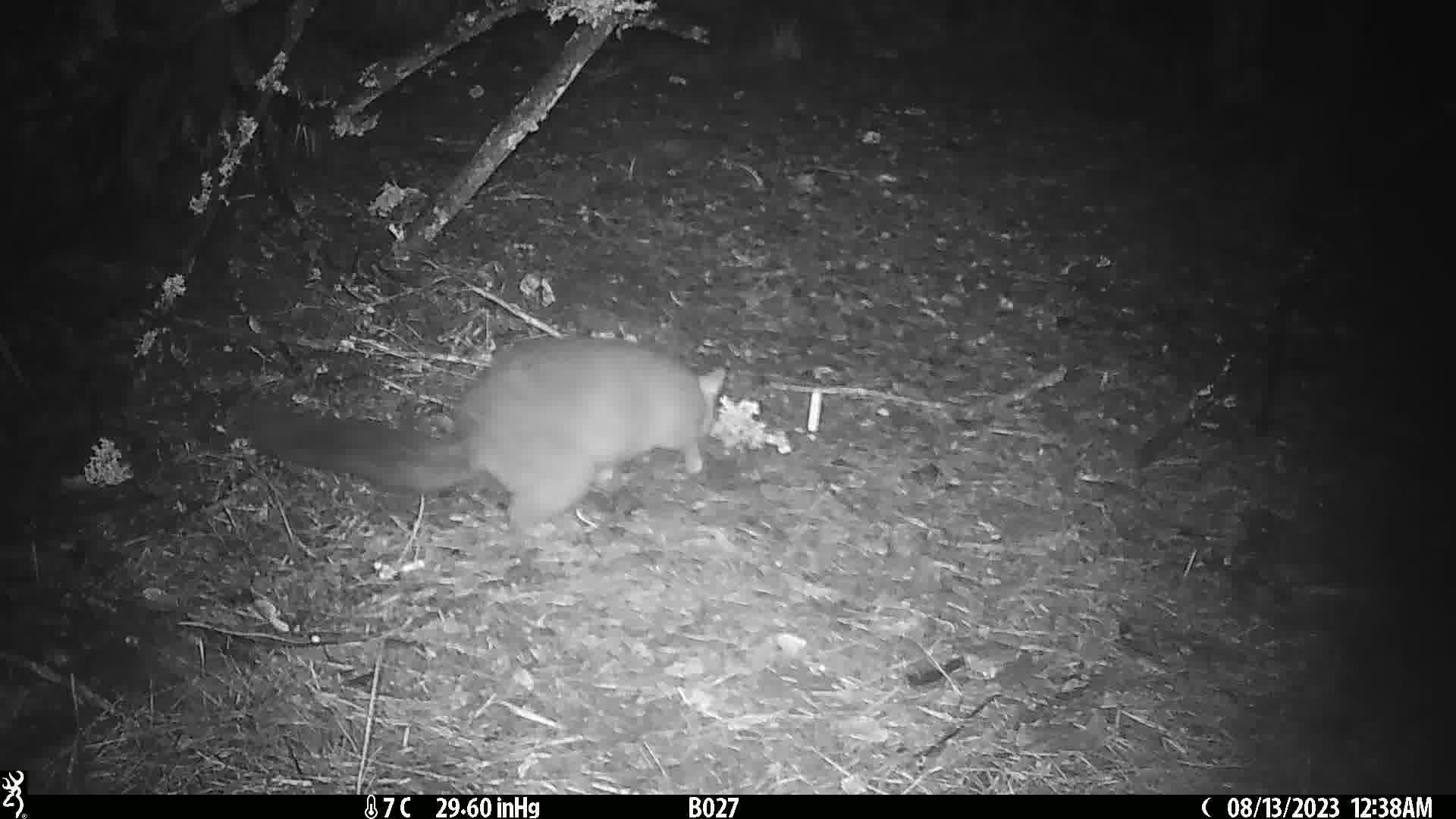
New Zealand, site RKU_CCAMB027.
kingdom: Animalia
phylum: Chordata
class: Mammalia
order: Diprotodontia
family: Phalangeridae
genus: Trichosurus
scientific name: Trichosurus vulpecula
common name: common brushtail possum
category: possum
Possum (common brushtail possum) (Trichosurus vulpecula).